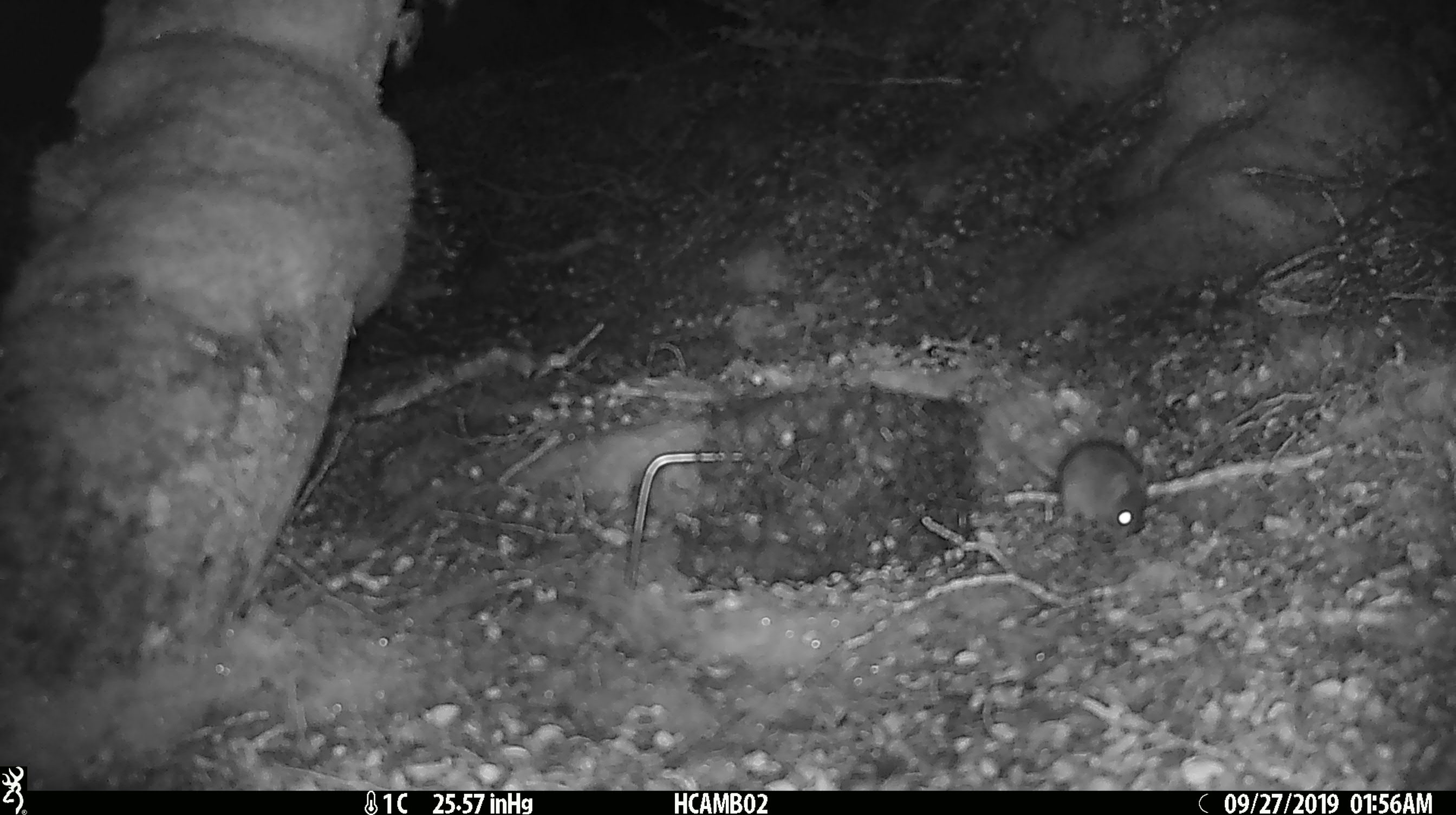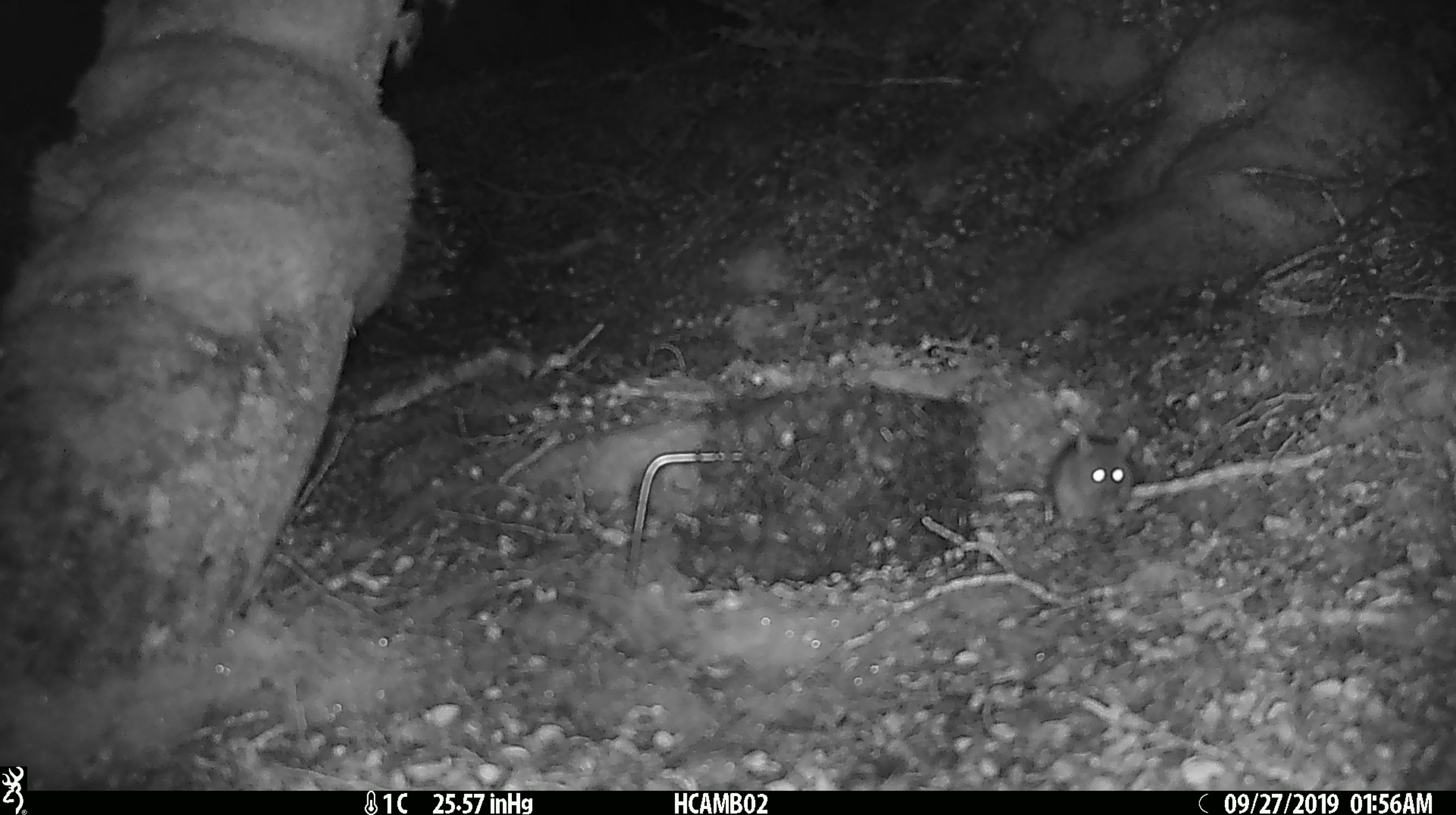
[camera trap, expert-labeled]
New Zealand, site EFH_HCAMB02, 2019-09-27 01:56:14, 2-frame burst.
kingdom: Animalia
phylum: Chordata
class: Mammalia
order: Rodentia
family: Muridae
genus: Mus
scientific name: Mus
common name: mouse